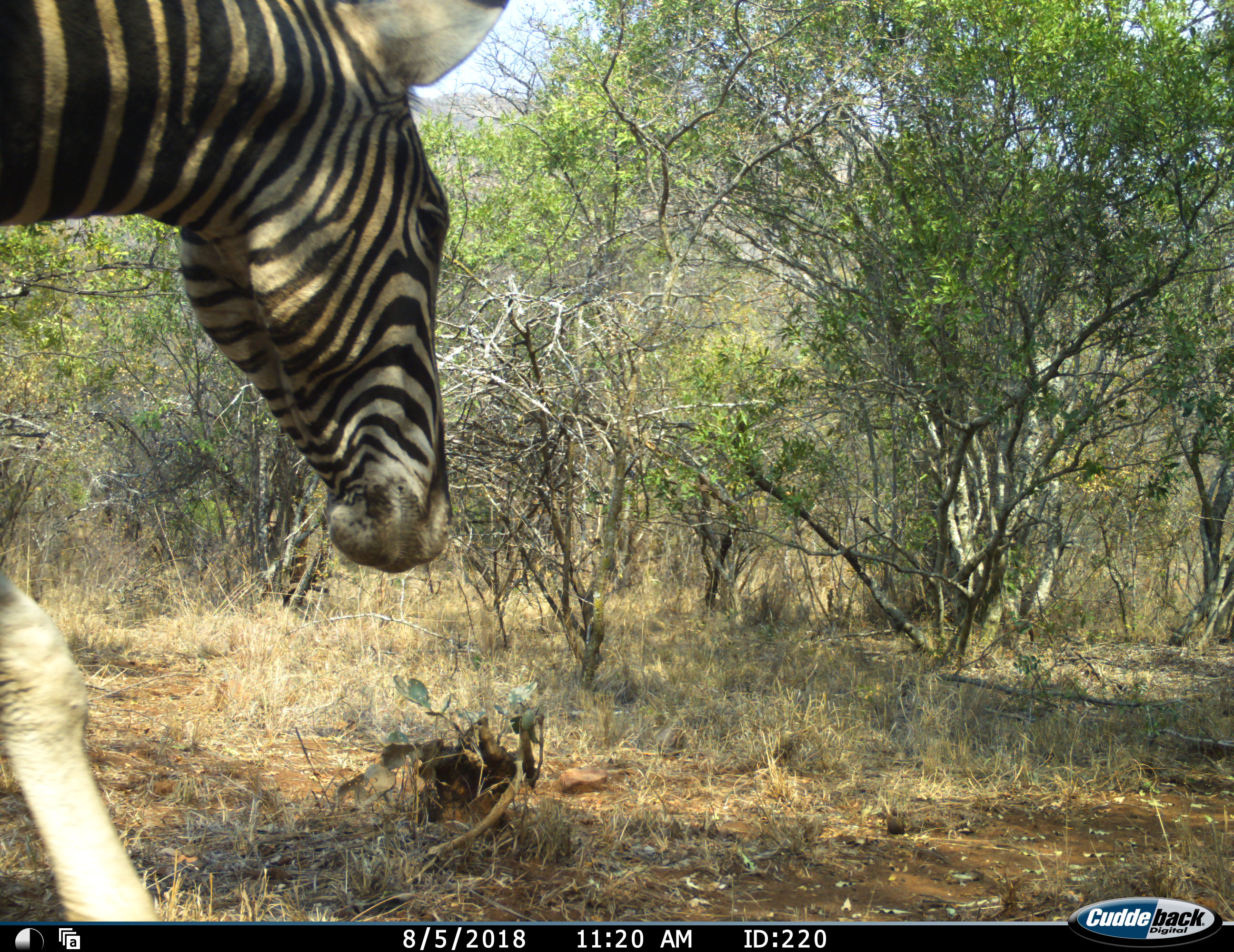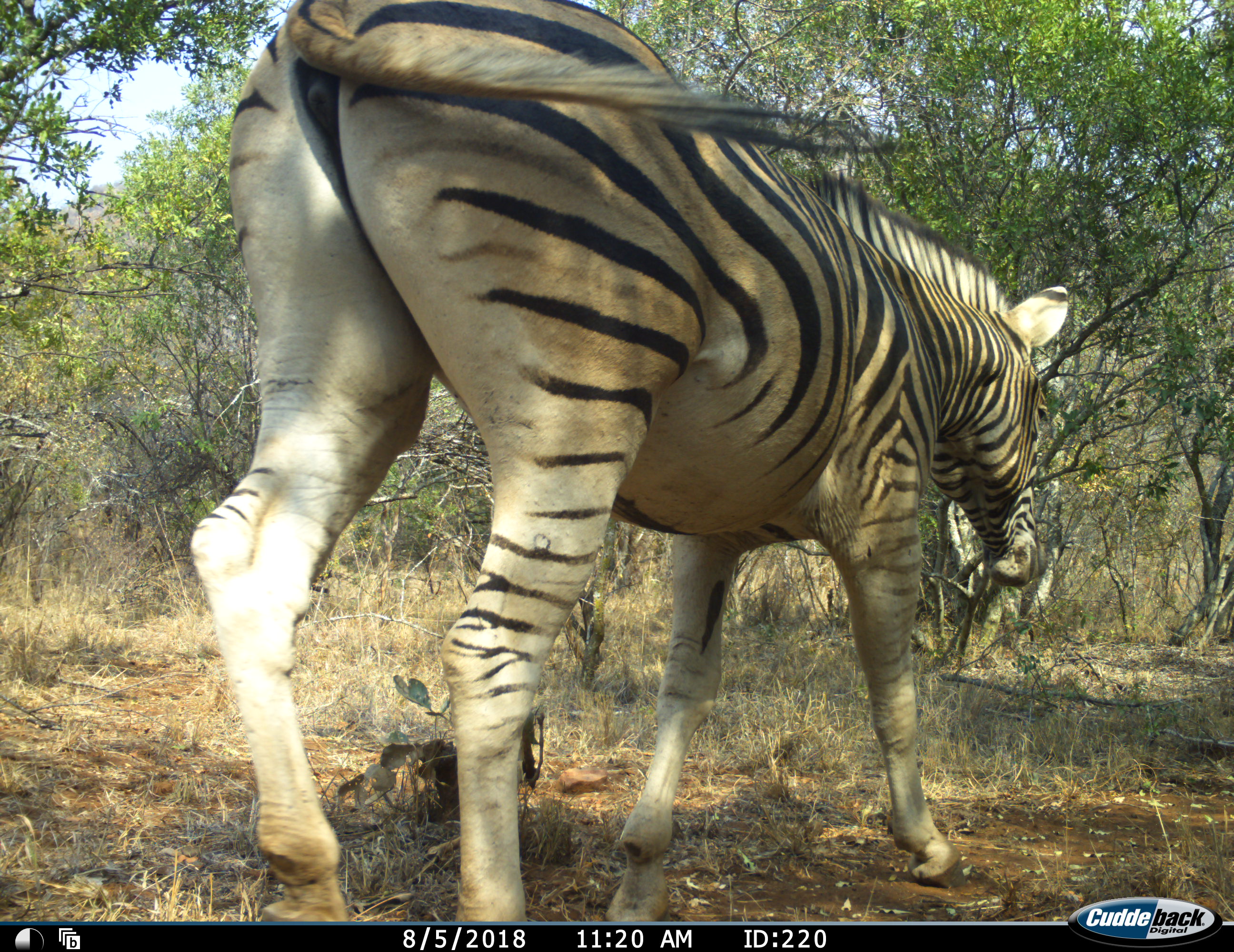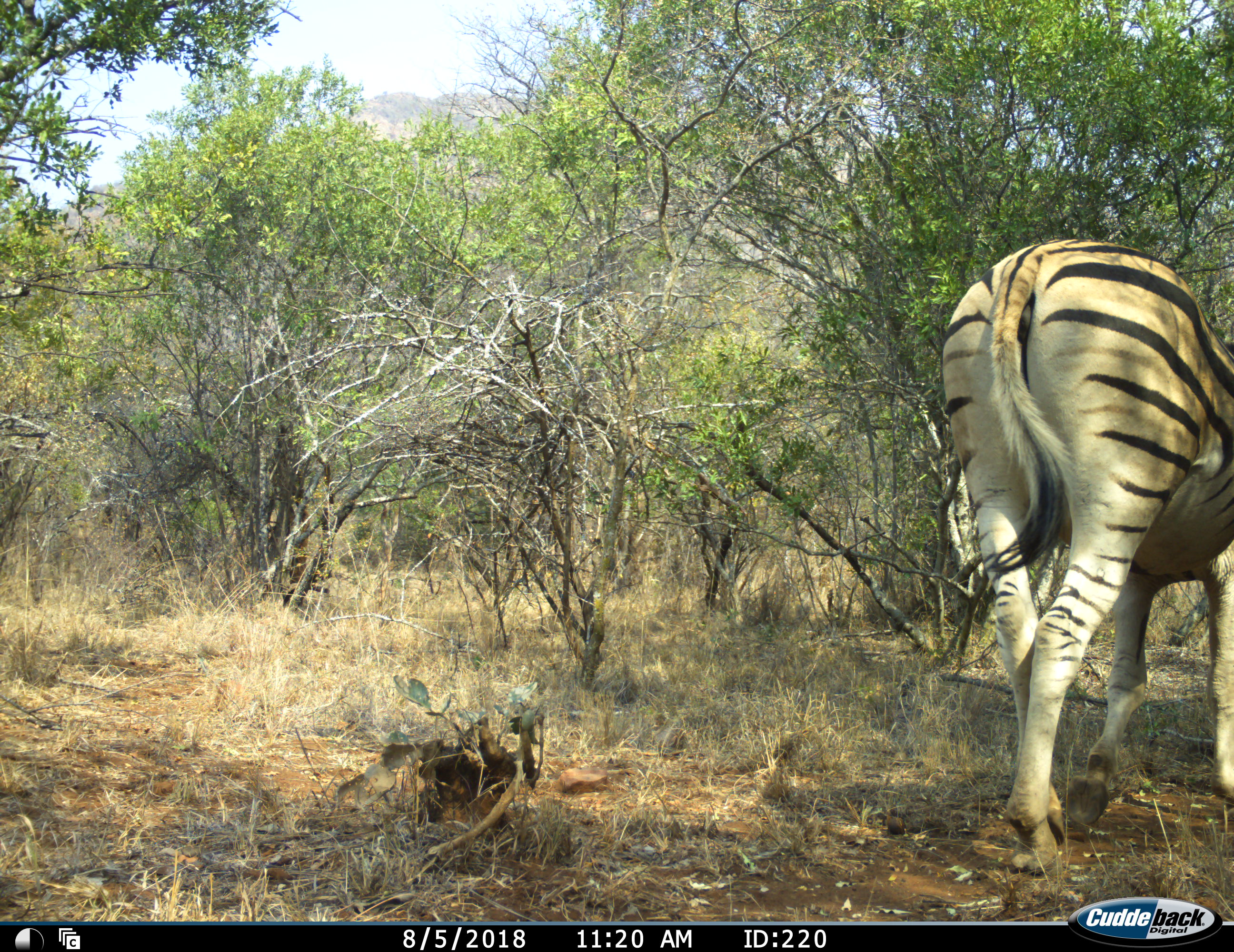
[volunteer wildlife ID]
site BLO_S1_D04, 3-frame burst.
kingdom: Animalia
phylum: Chordata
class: Mammalia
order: Perissodactyla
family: Equidae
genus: Equus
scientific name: Equus quagga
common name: plains zebra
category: zebraplains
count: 1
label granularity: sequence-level